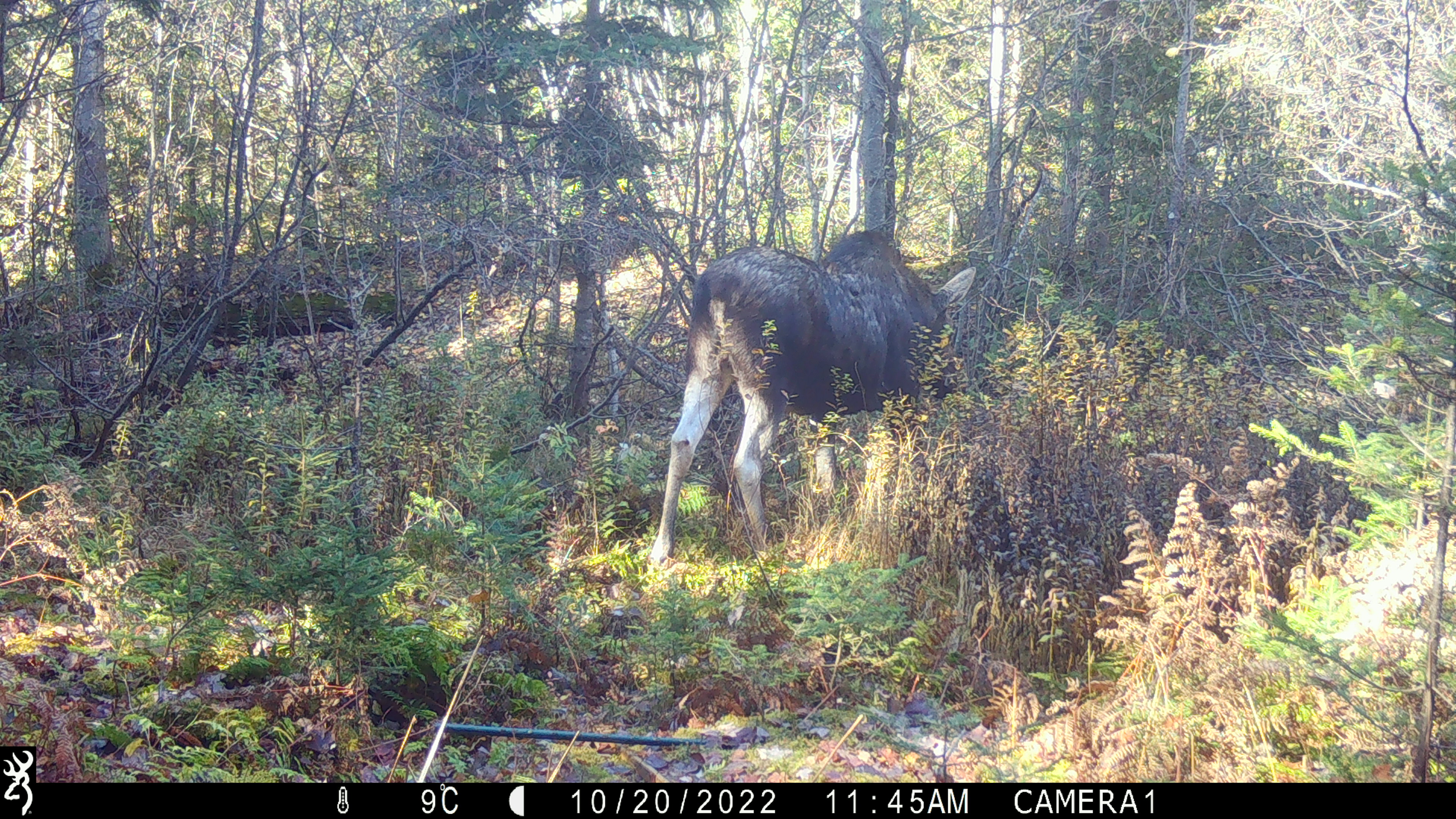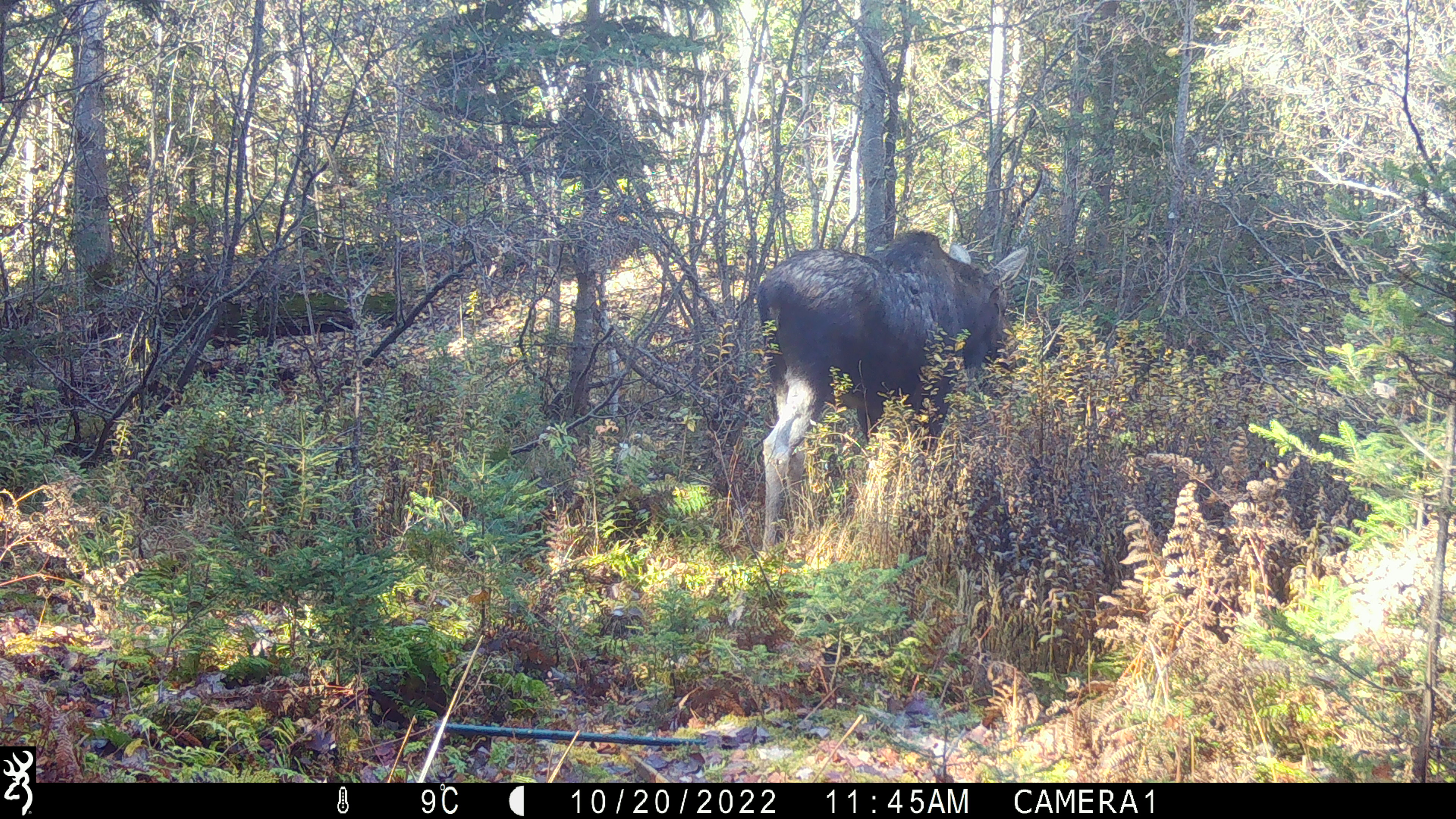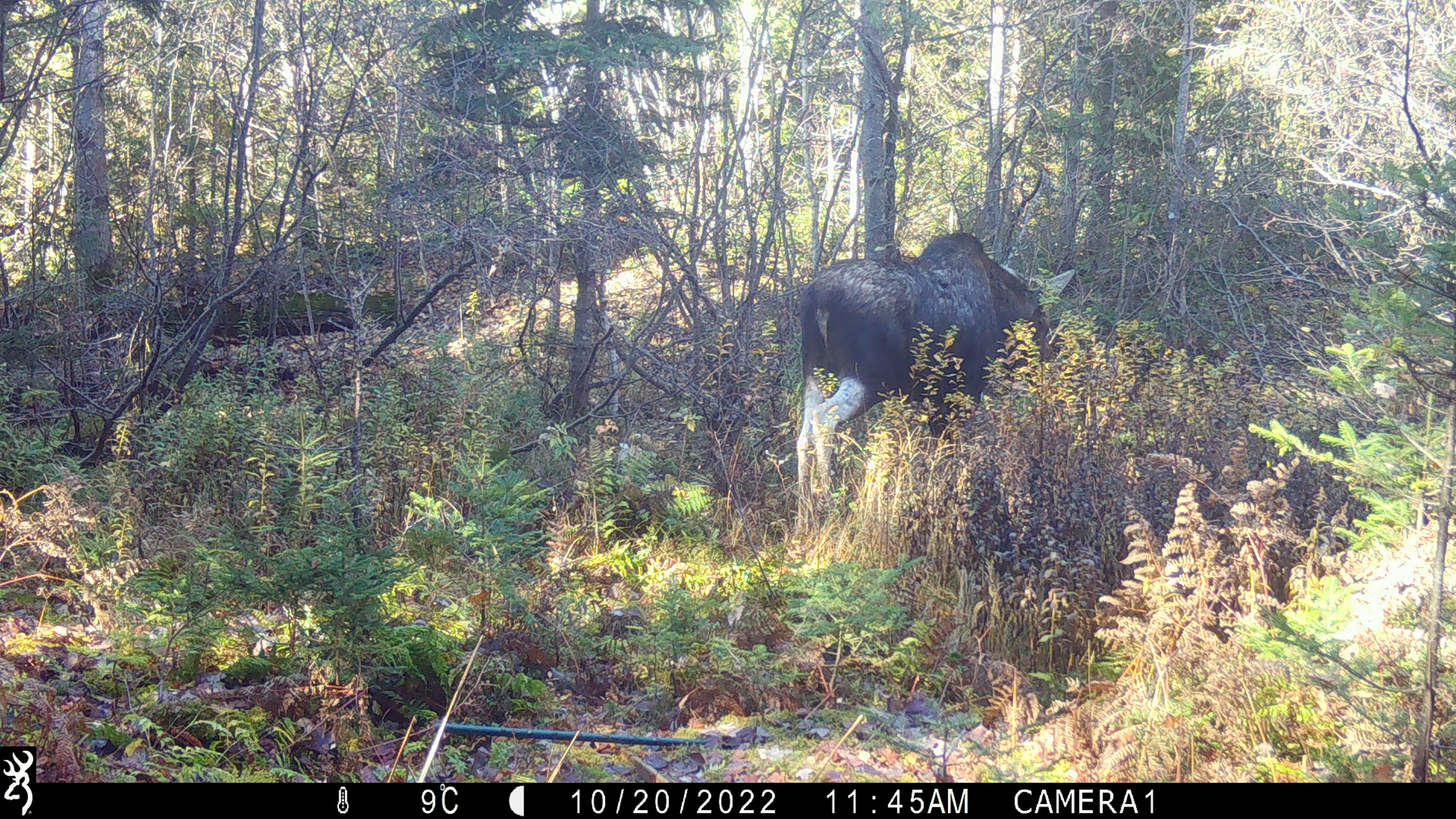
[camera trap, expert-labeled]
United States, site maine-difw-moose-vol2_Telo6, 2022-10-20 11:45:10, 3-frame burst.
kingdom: Animalia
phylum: Chordata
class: Mammalia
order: Artiodactyla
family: Cervidae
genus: Alces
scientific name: Alces alces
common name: moose